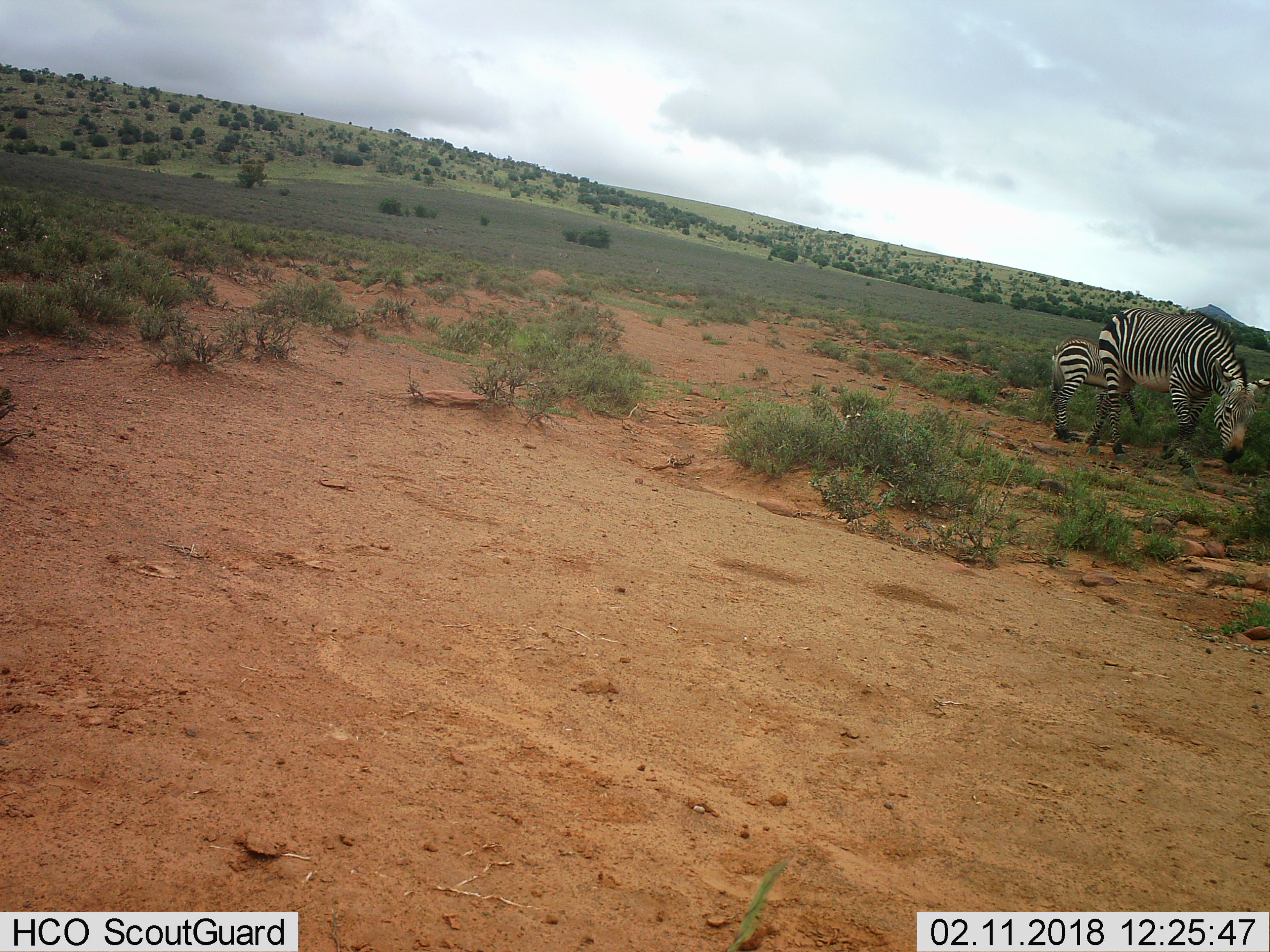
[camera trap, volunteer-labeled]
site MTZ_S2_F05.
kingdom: Animalia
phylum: Chordata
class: Mammalia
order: Perissodactyla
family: Equidae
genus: Equus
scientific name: Equus zebra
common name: mountain zebra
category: zebramountain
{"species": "zebramountain (mountain zebra) (Equus zebra)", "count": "2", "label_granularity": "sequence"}